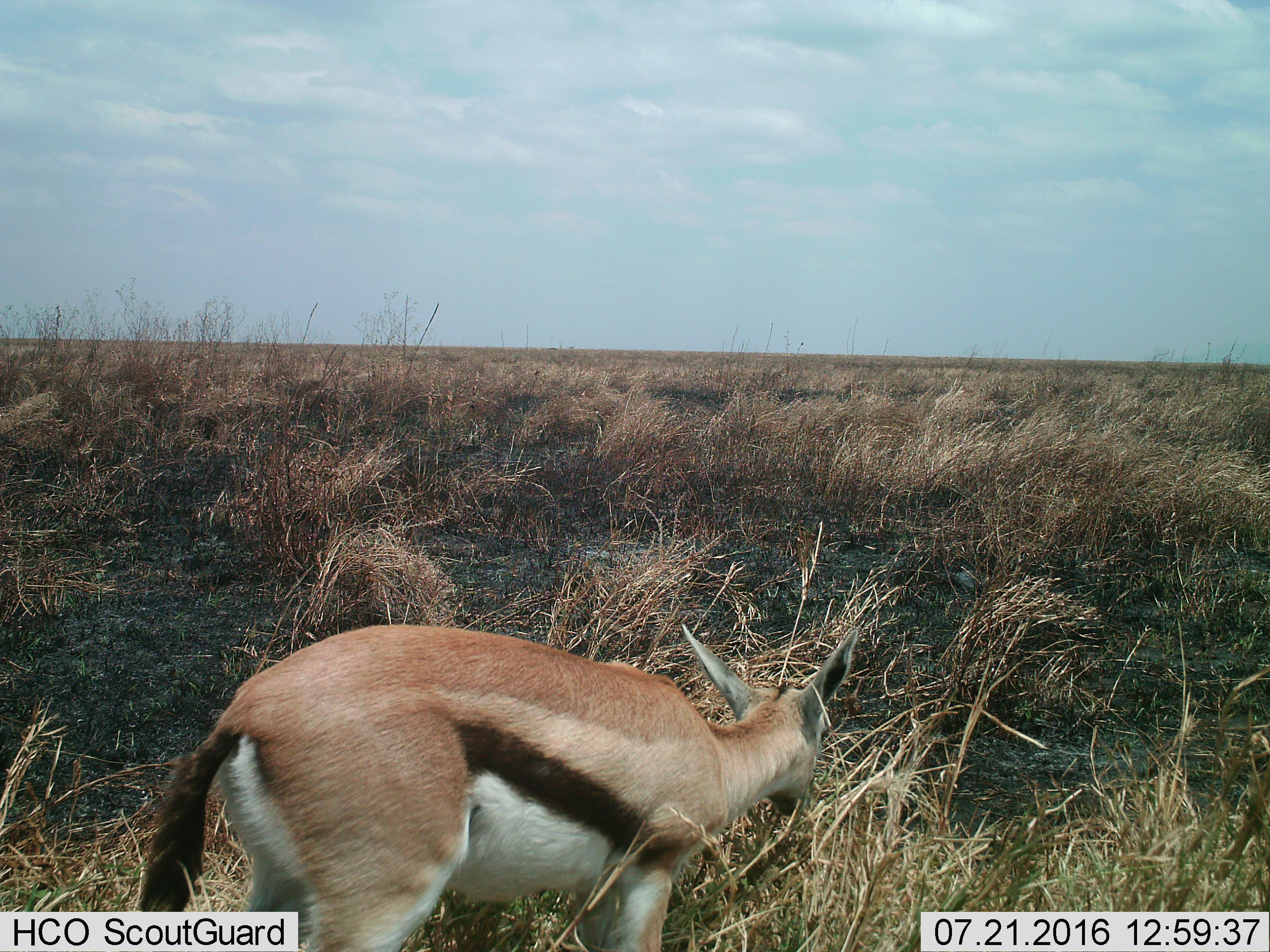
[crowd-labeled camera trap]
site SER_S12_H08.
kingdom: Animalia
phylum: Chordata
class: Mammalia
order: Artiodactyla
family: Bovidae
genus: Eudorcas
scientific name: Eudorcas thomsonii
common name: thomson's gazelle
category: gazellethomsons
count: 1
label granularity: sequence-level